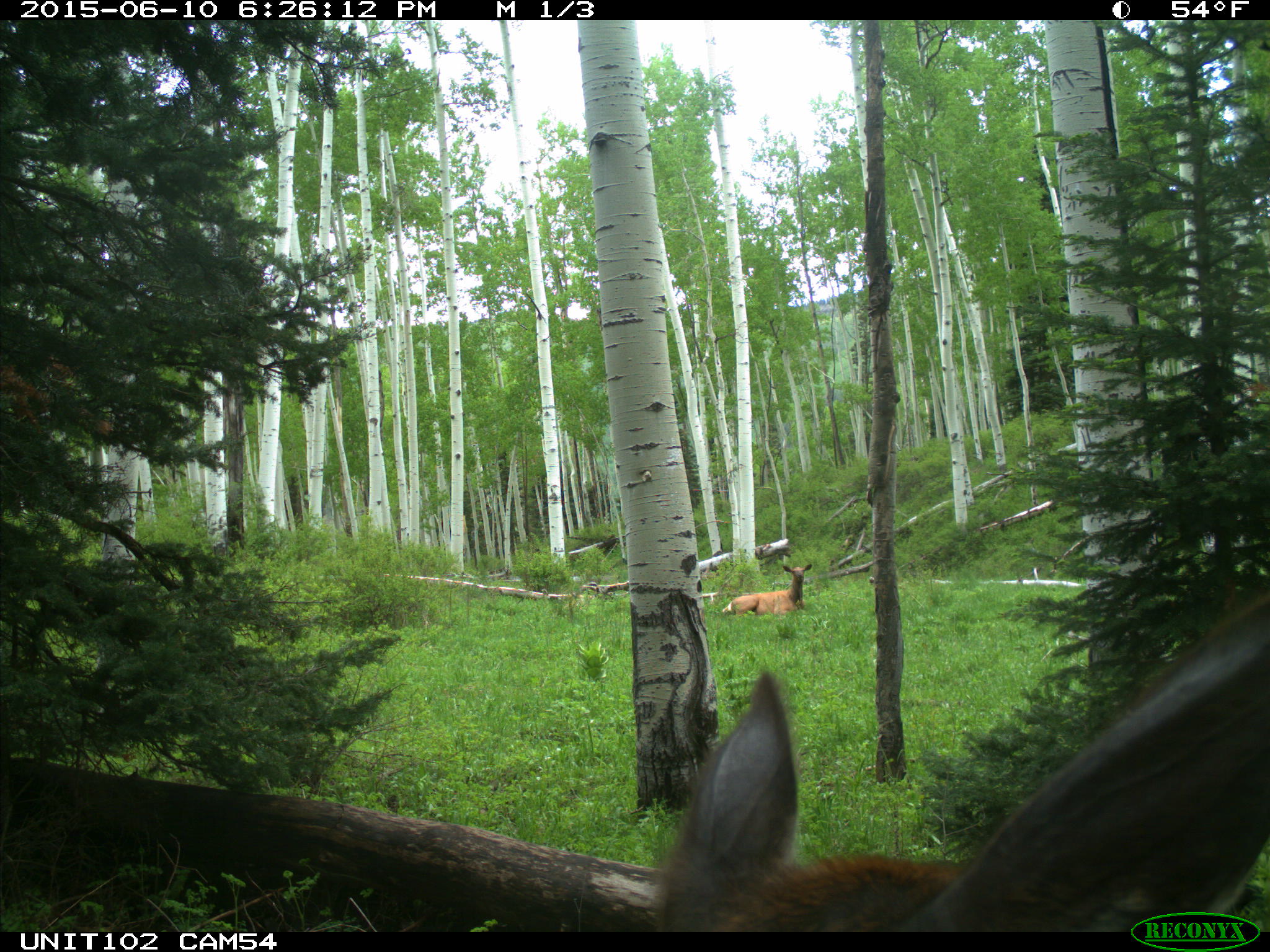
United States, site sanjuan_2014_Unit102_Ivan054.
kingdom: Animalia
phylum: Chordata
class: Mammalia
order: Artiodactyla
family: Cervidae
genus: Cervus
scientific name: Cervus elaphus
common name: red deer